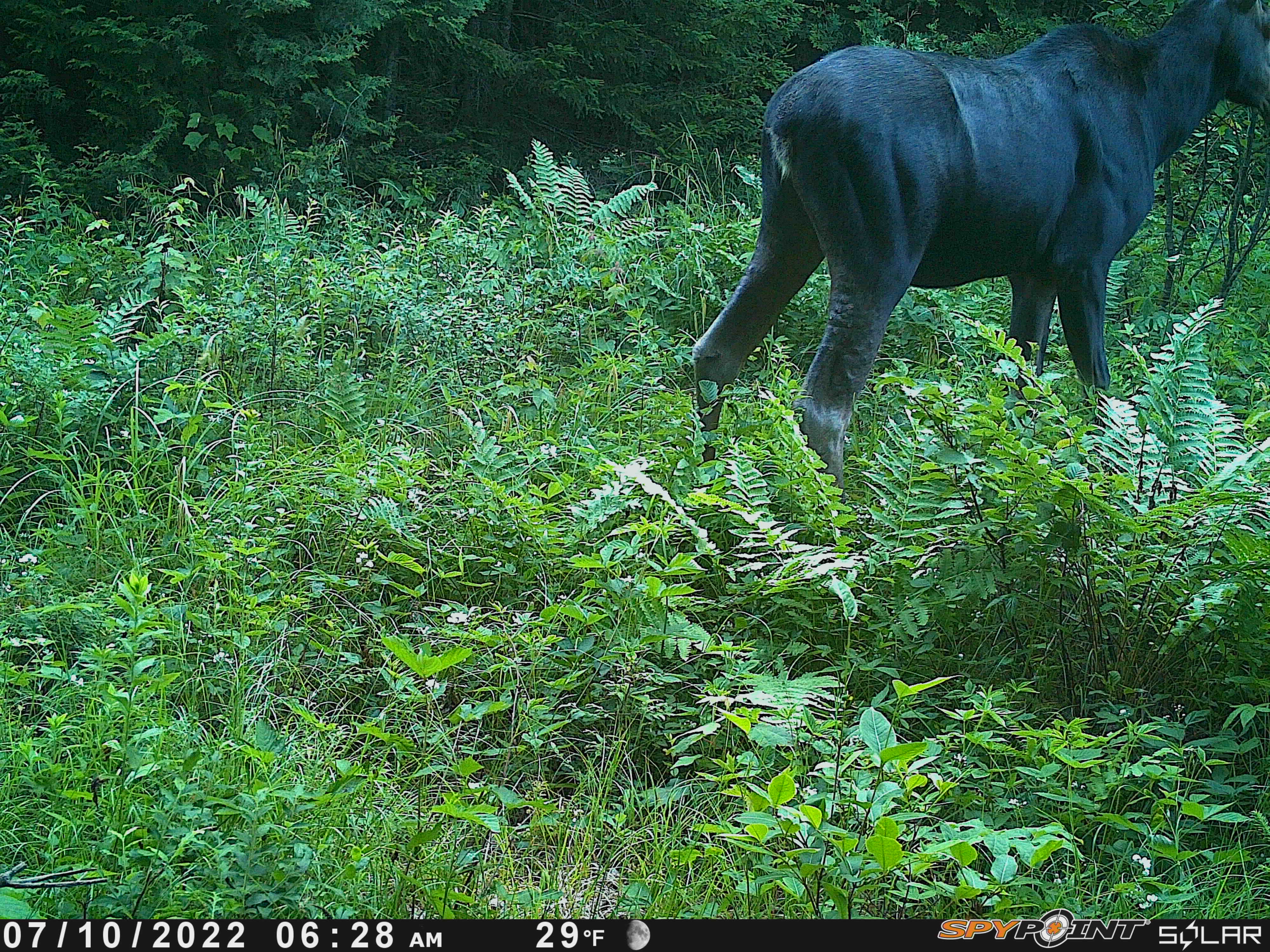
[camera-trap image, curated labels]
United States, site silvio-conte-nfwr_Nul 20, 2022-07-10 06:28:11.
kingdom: Animalia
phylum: Chordata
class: Mammalia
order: Artiodactyla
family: Cervidae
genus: Alces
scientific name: Alces alces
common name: moose